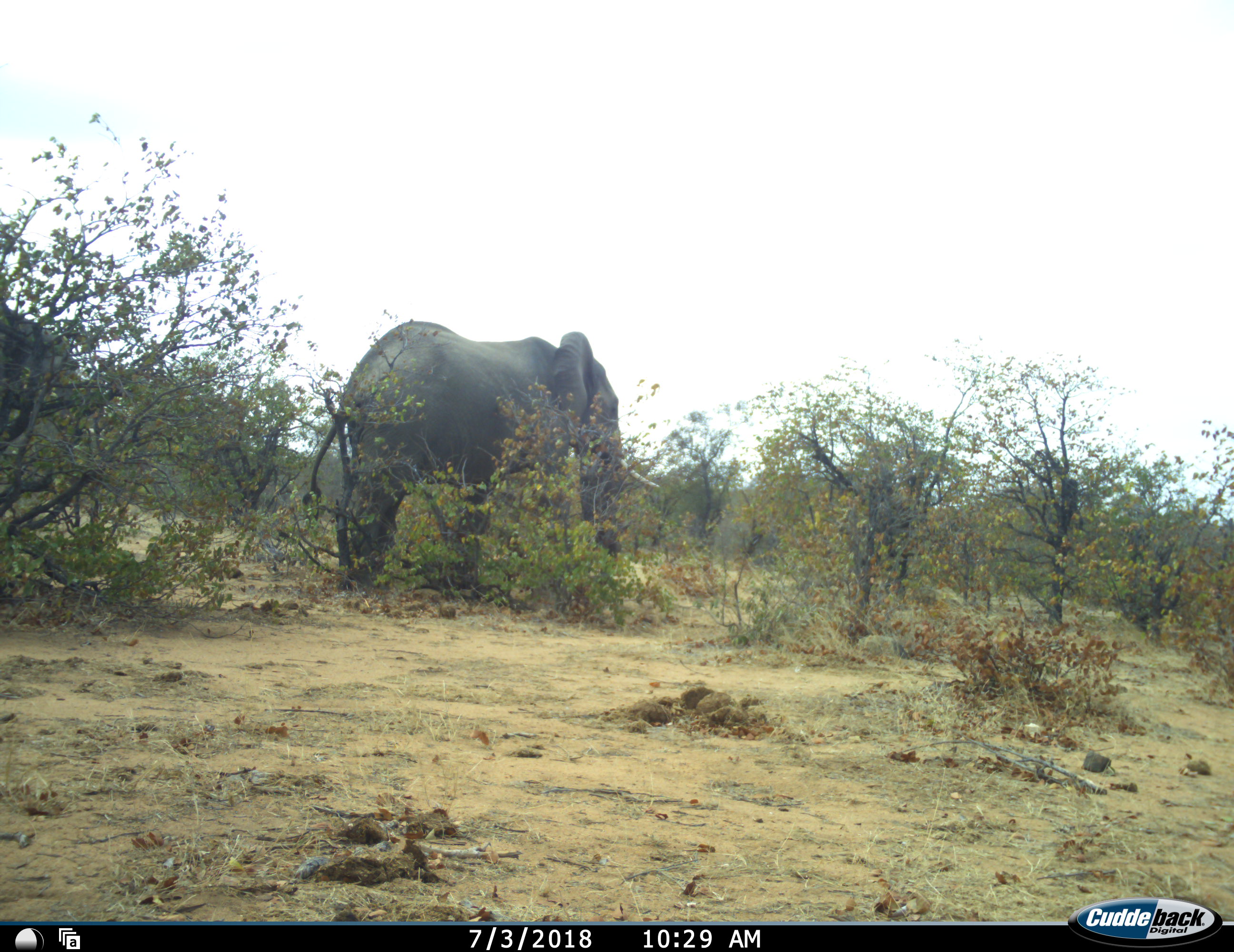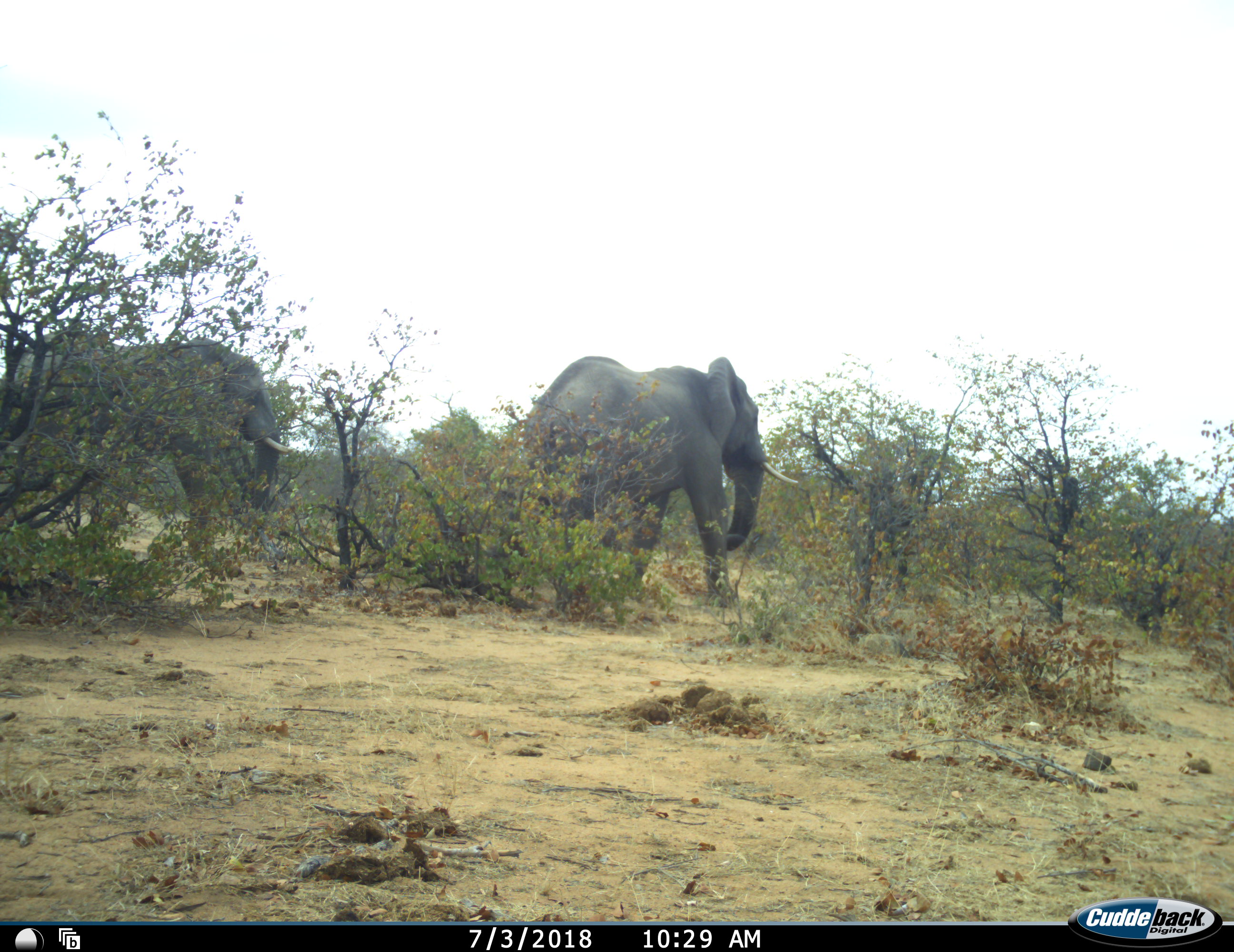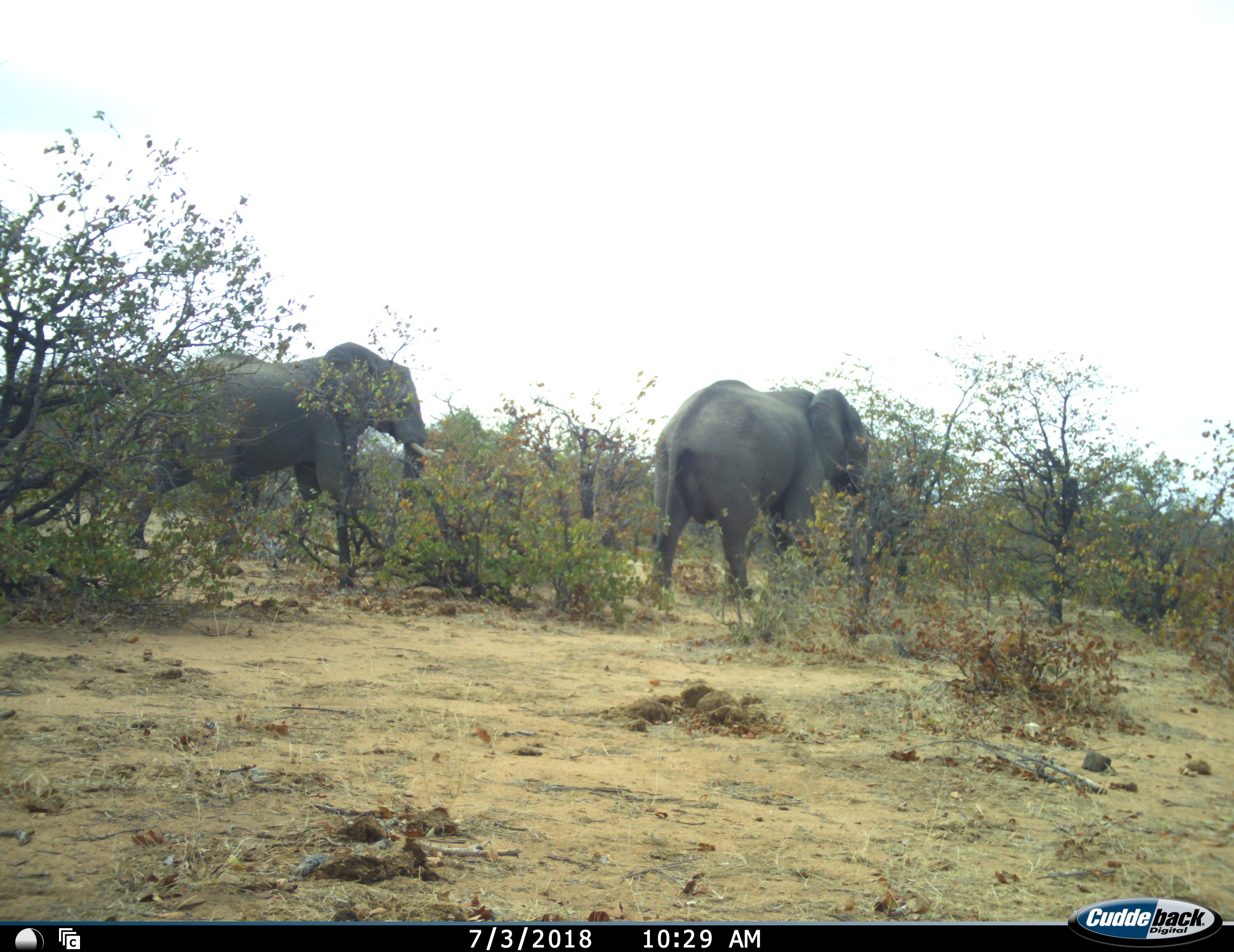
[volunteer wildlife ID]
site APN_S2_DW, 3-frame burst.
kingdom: Animalia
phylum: Chordata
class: Mammalia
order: Proboscidea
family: Elephantidae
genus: Loxodonta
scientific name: Loxodonta africana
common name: african bush elephant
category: elephant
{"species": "elephant (african bush elephant) (Loxodonta africana)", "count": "2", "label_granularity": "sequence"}